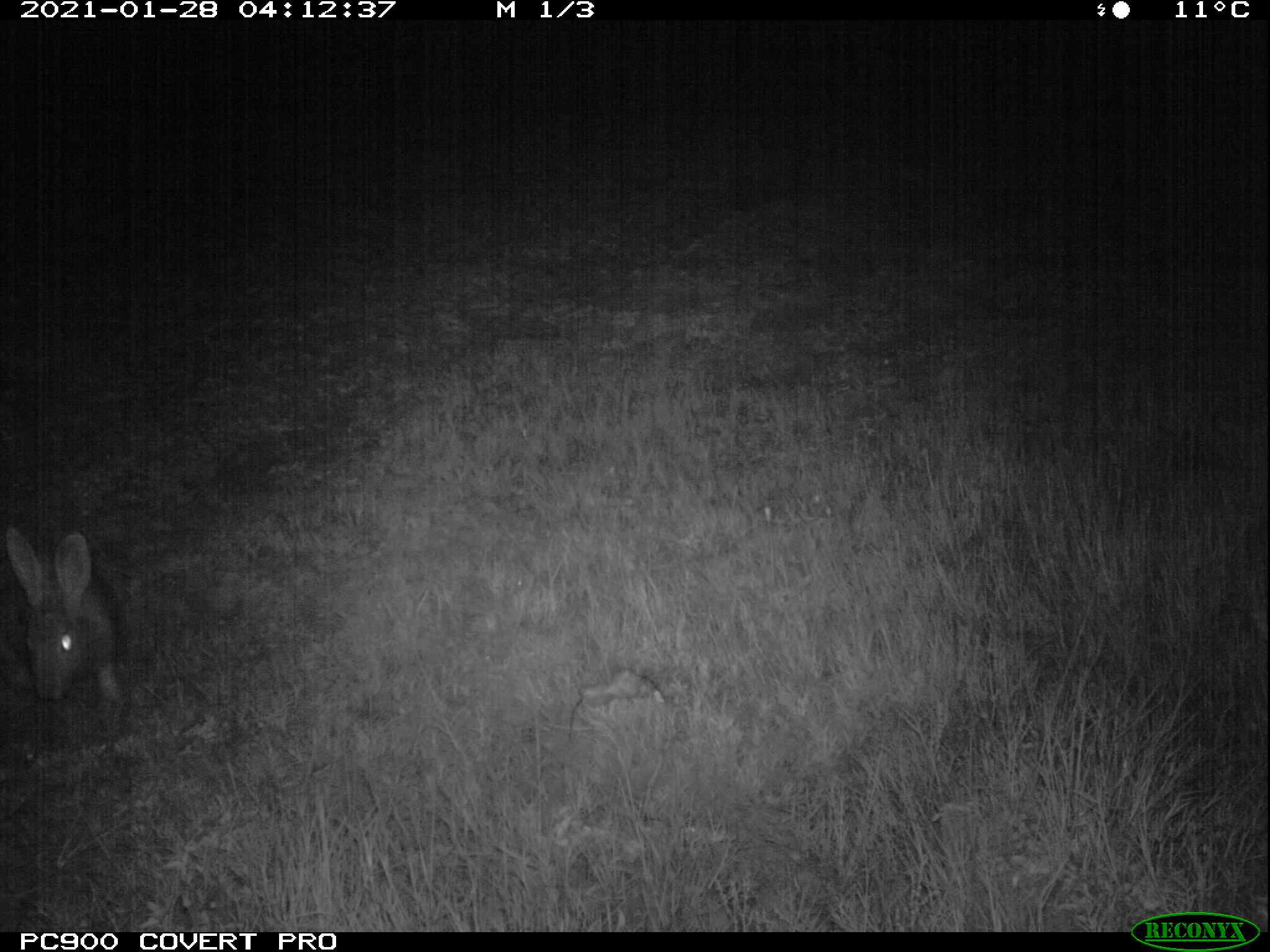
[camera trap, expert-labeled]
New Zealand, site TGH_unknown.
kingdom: Animalia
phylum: Chordata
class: Mammalia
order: Lagomorpha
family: Leporidae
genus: Oryctolagus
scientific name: Oryctolagus cuniculus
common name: european rabbit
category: rabbit